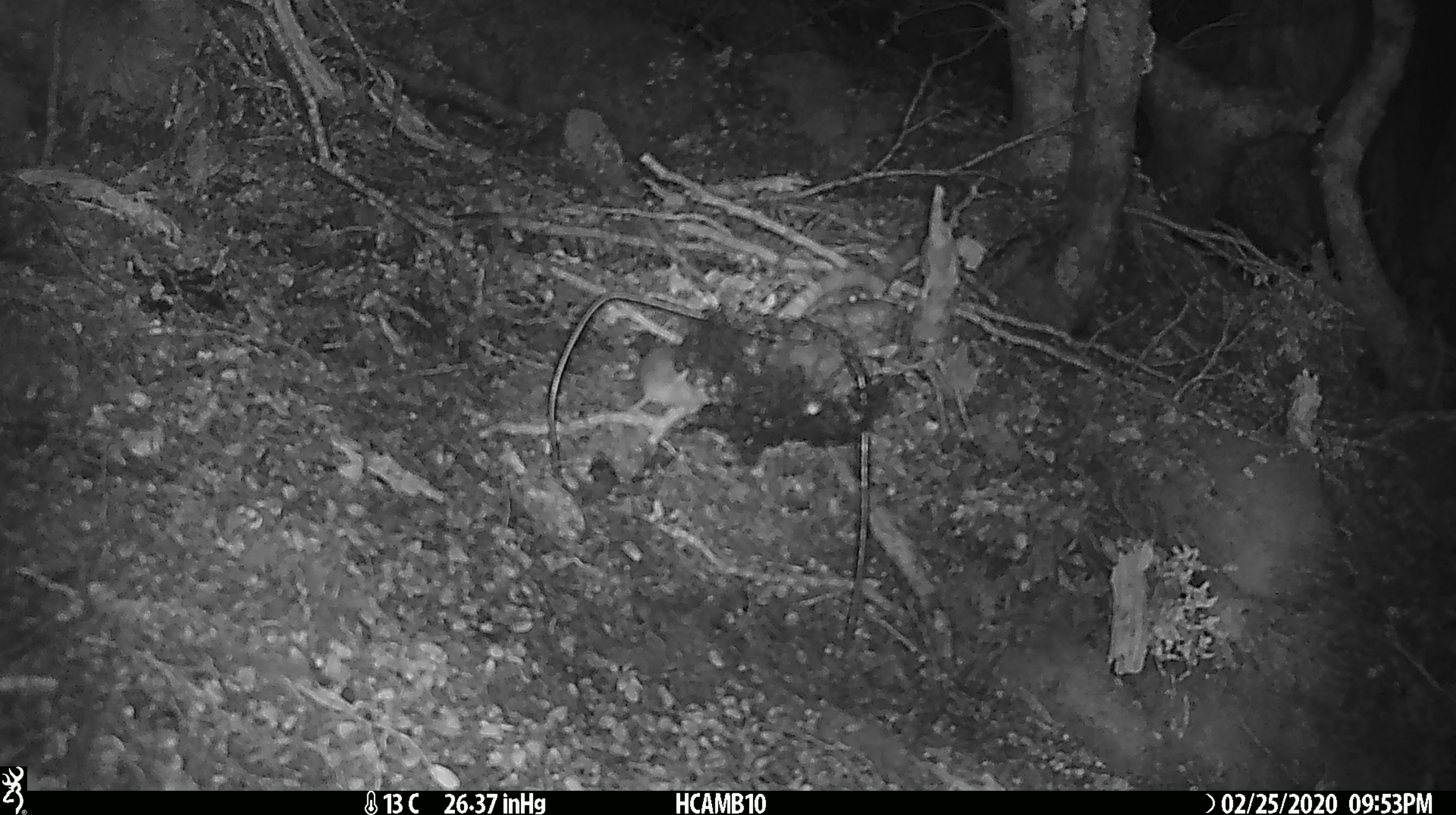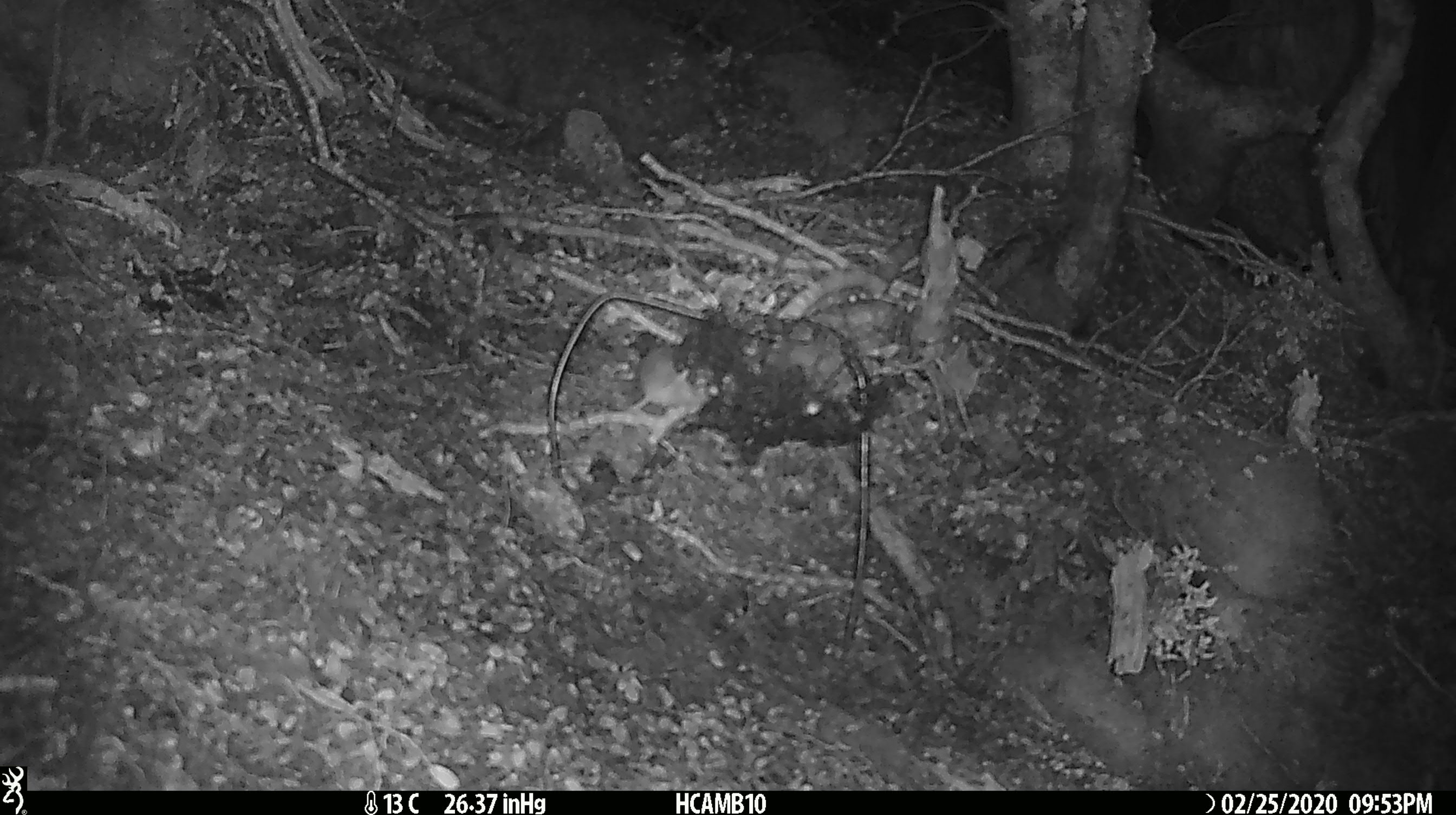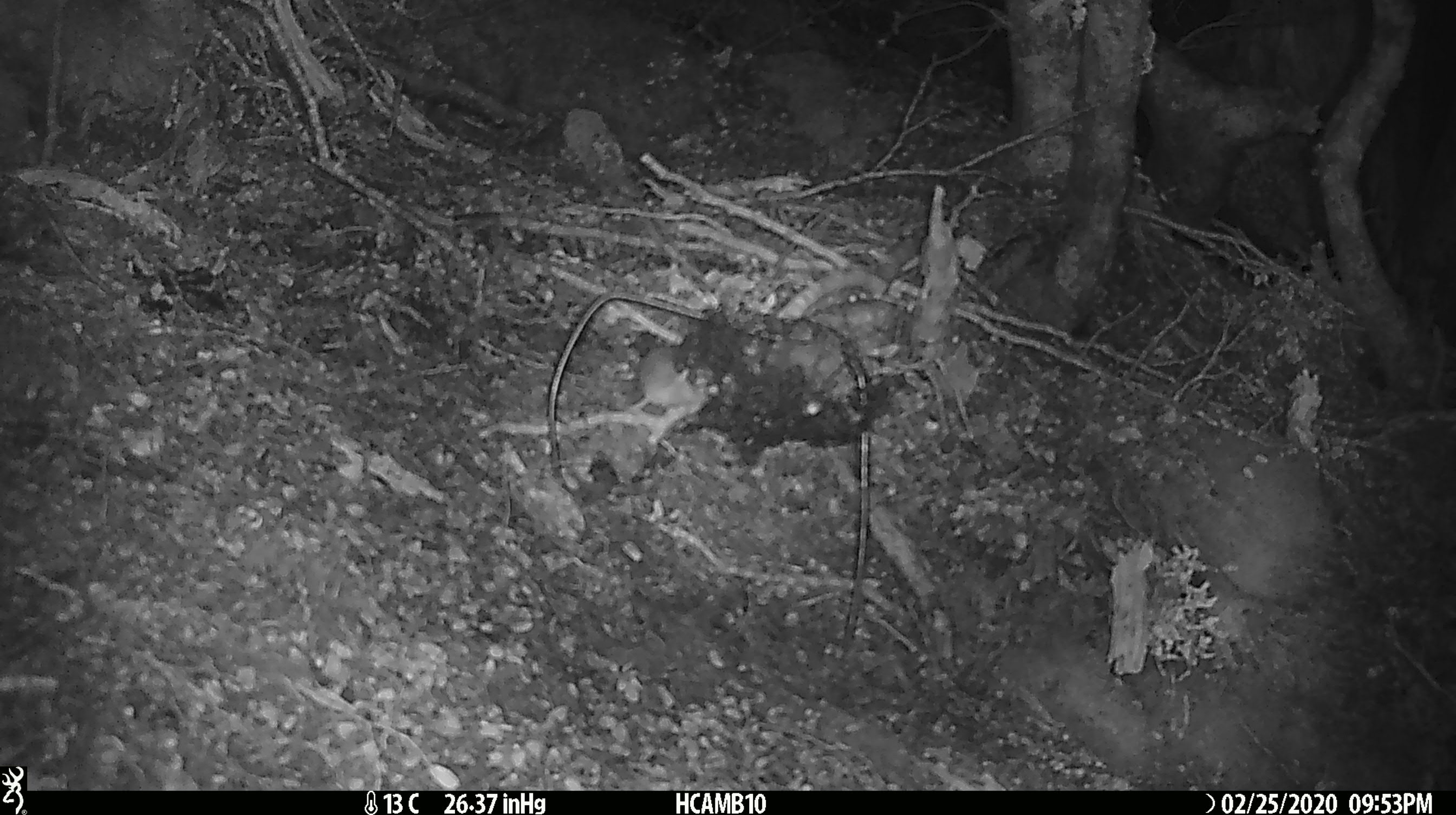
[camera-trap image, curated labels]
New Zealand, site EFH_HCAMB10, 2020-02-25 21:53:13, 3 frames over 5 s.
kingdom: Animalia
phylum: Chordata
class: Mammalia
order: Rodentia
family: Muridae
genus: Mus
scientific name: Mus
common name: mouse